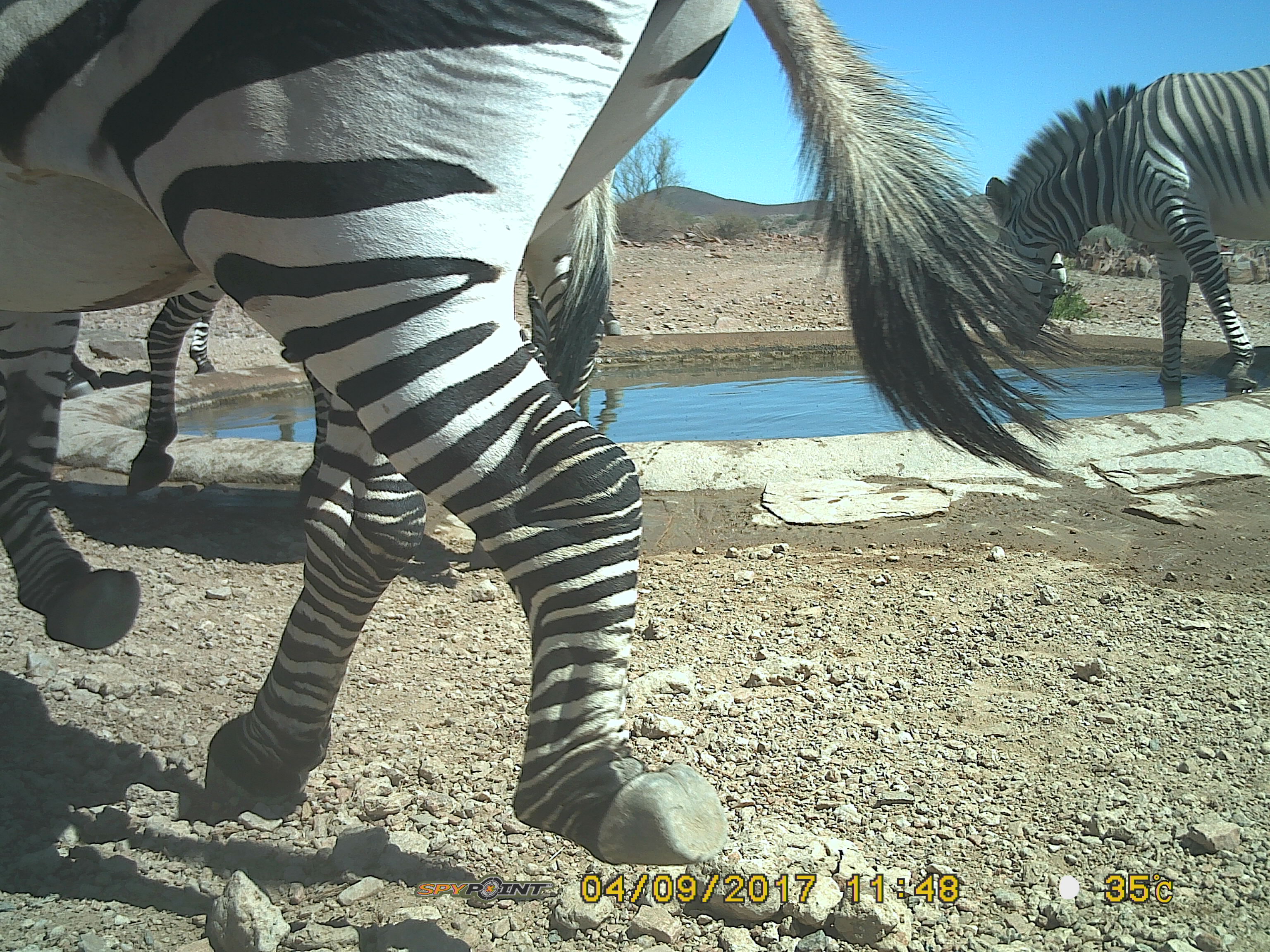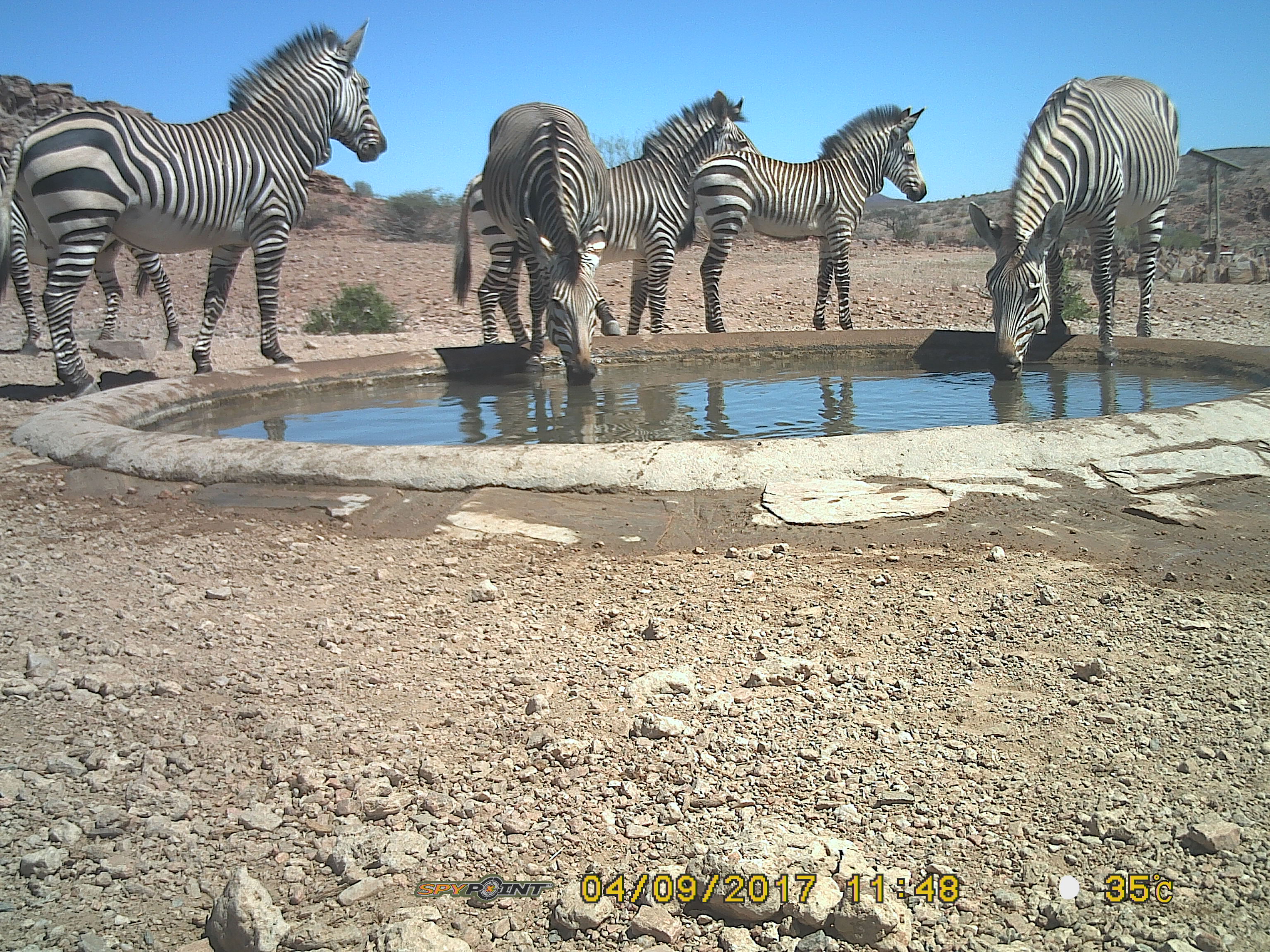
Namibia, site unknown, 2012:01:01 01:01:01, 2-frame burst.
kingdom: Animalia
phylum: Chordata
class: Mammalia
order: Perissodactyla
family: Equidae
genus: Equus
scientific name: Equus zebra hartmannae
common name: hartmann's mountain zebra